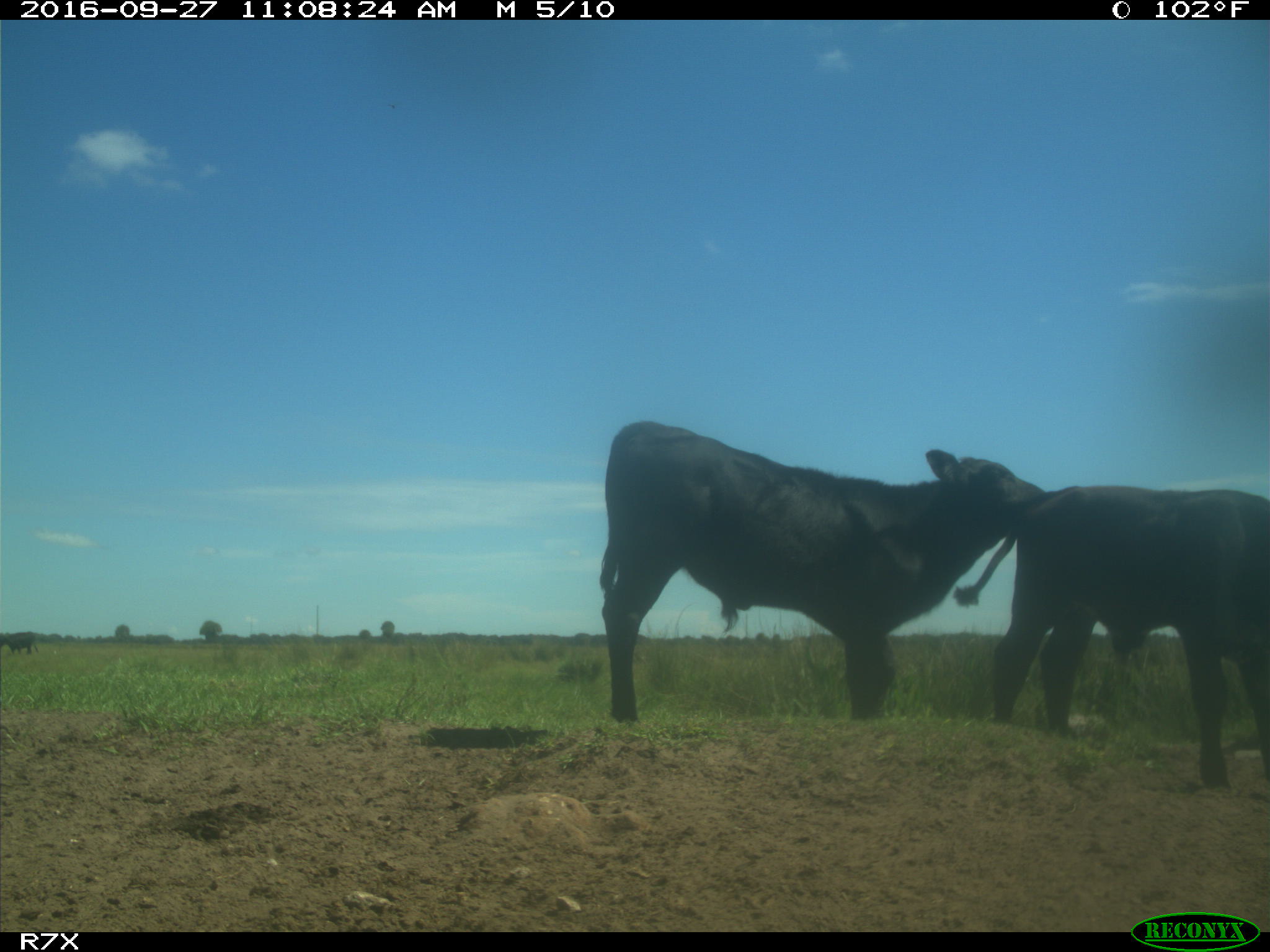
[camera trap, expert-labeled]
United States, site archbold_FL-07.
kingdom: Animalia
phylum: Chordata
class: Mammalia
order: Artiodactyla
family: Bovidae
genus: Bos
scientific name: Bos taurus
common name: domestic cow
Bos taurus (domestic cow).